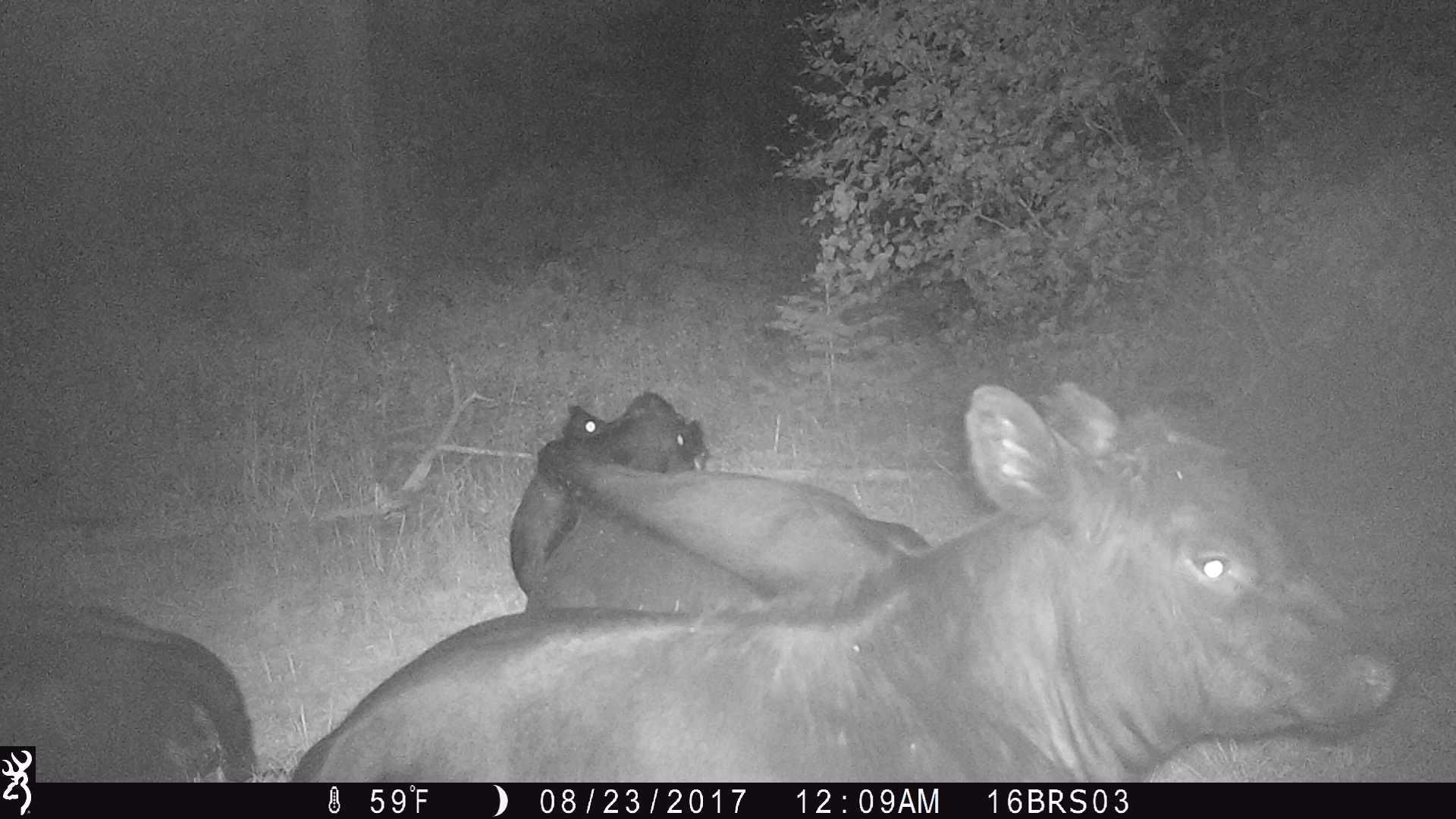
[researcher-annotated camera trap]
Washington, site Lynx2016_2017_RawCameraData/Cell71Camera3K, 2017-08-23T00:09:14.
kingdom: Animalia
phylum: Chordata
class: Mammalia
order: Artiodactyla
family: Bovidae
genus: Bos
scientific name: Bos taurus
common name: domestic cattle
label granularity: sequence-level